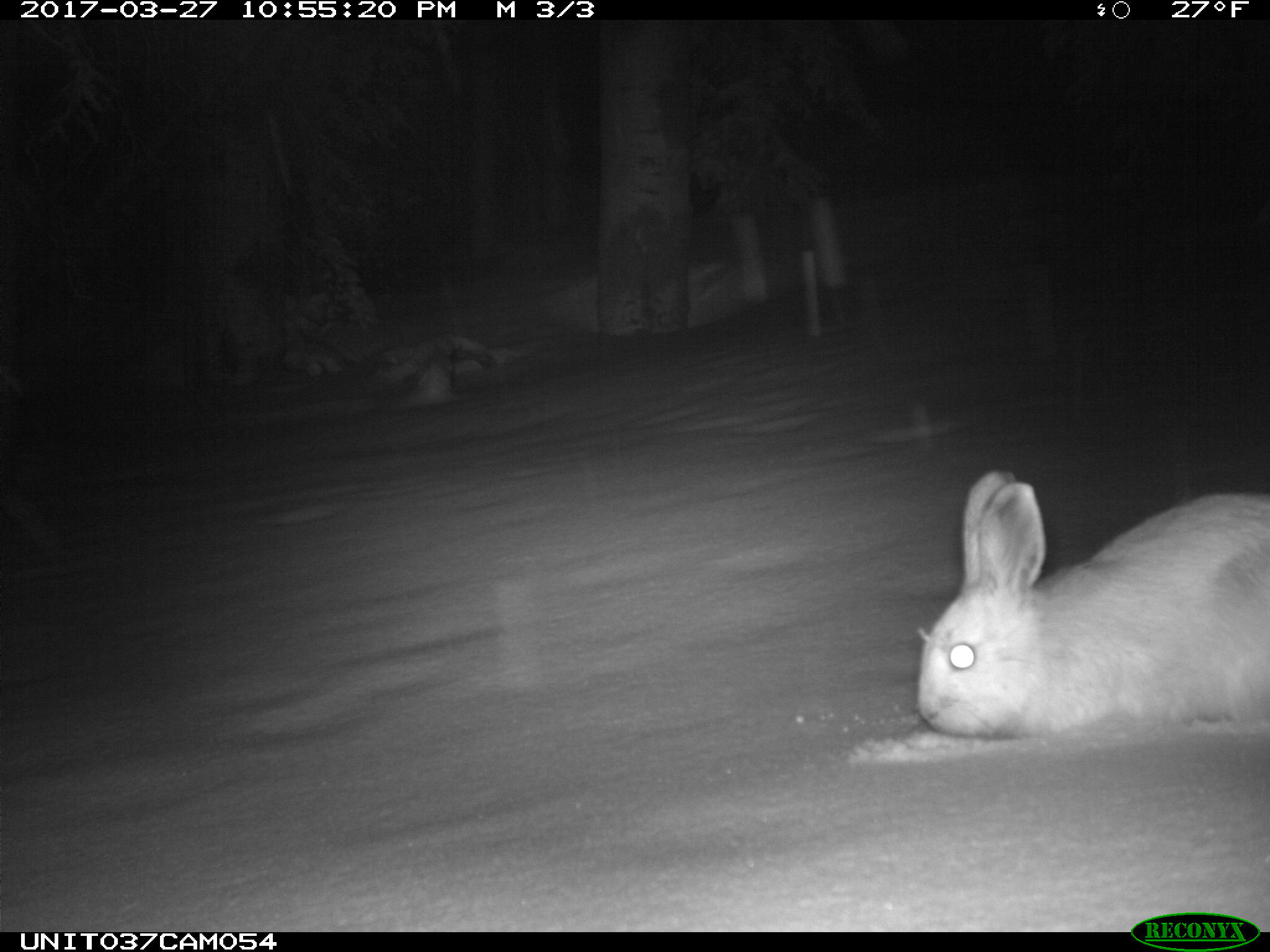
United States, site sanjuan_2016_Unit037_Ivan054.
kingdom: Animalia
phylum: Chordata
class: Mammalia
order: Lagomorpha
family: Leporidae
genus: Lepus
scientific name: Lepus americanus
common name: snowshoe hare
Lepus americanus (snowshoe hare).